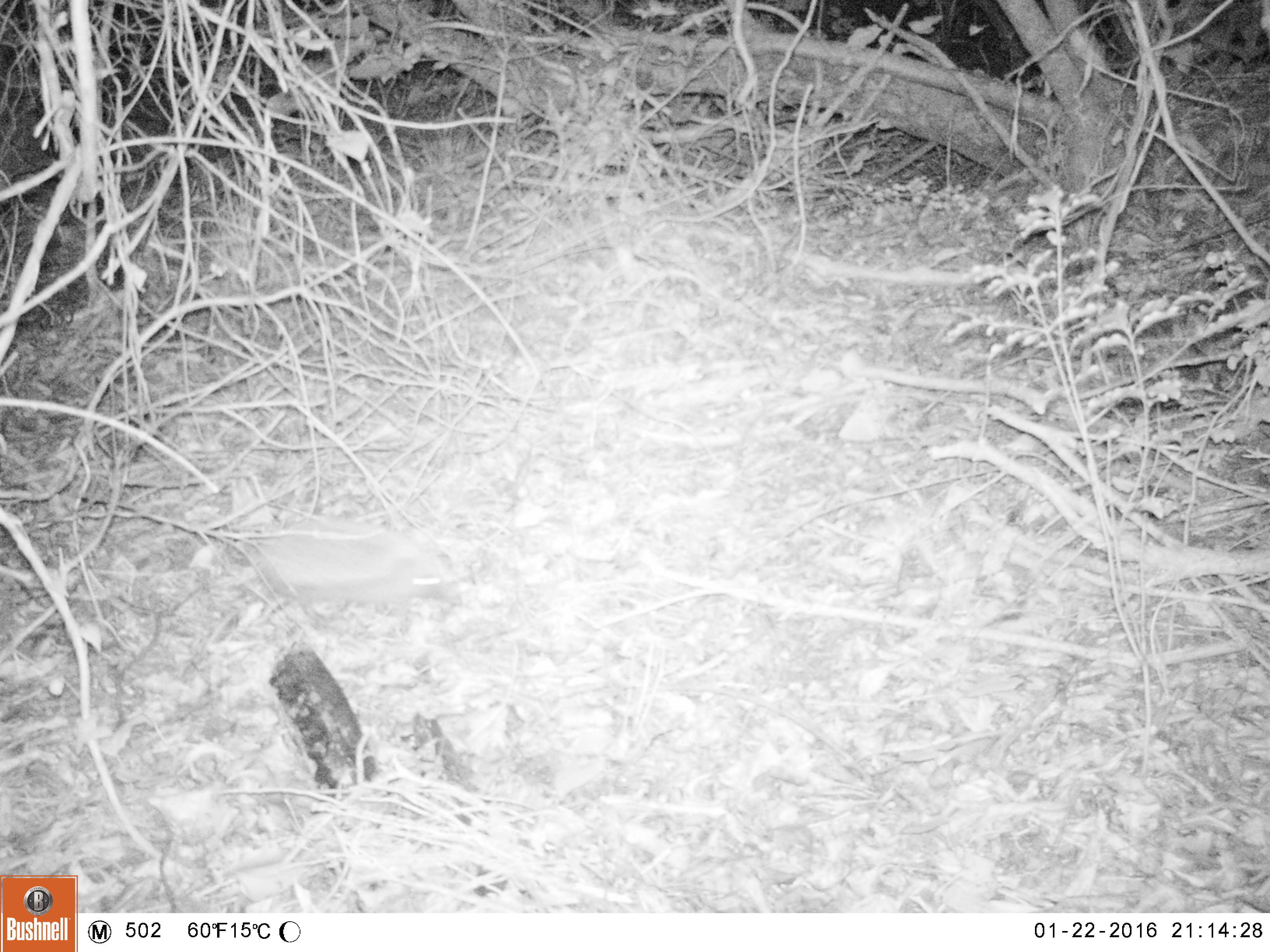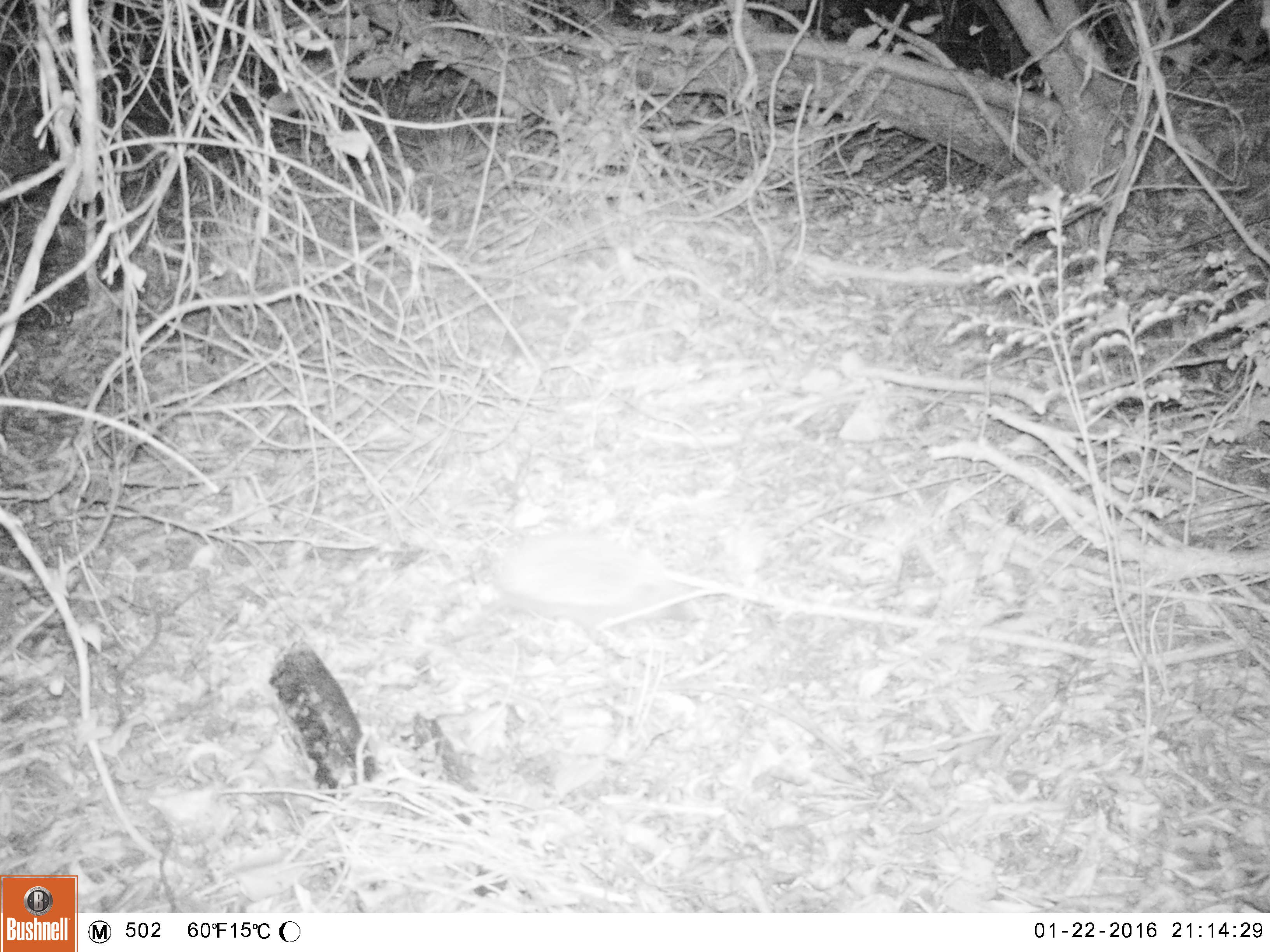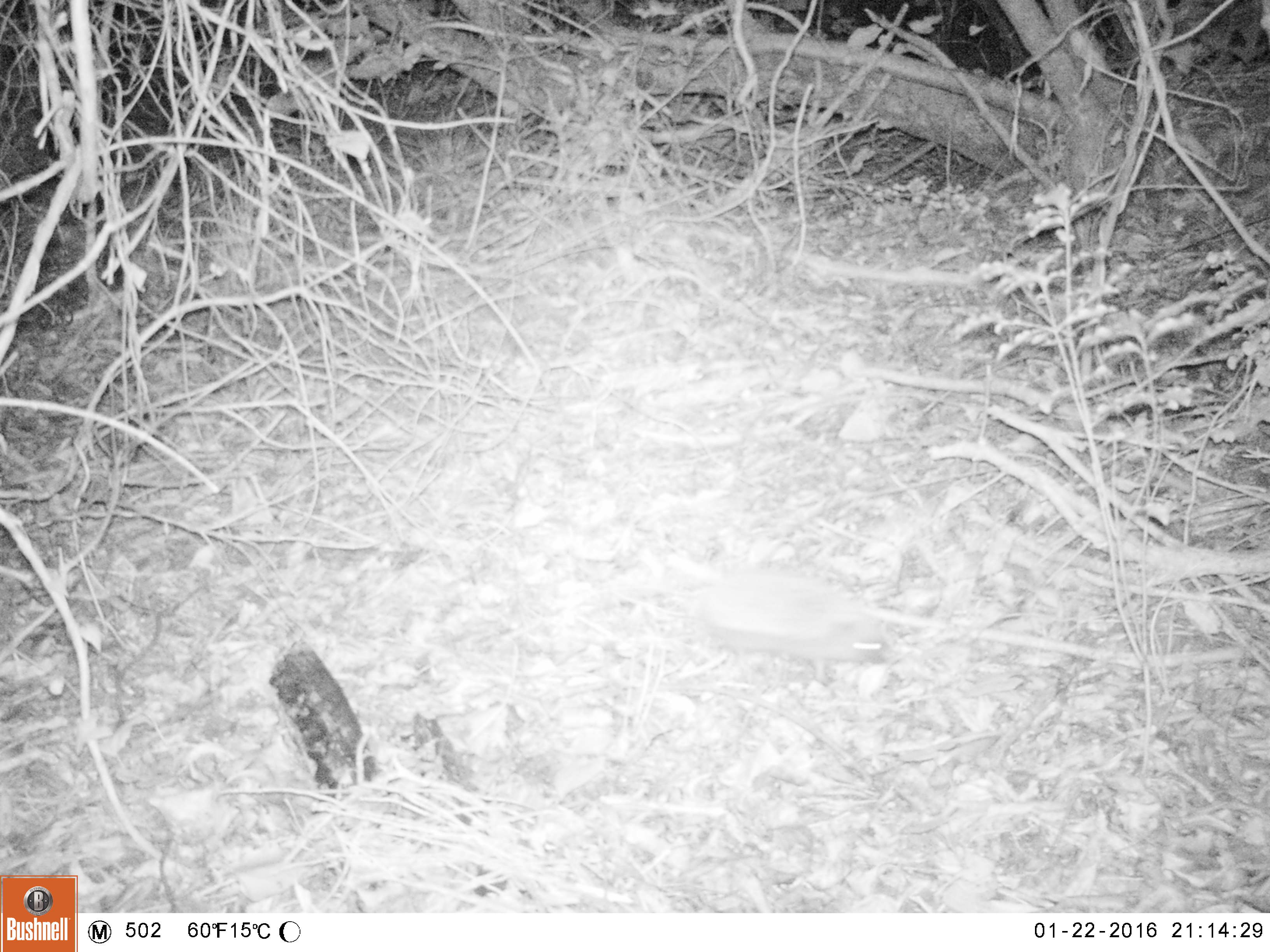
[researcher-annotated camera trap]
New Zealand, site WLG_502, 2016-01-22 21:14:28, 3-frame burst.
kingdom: Animalia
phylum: Chordata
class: Mammalia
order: Eulipotyphla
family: Erinaceidae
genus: Erinaceus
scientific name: Erinaceus europaeus europaeus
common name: european hedgehog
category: hedgehog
Hedgehog (european hedgehog) (Erinaceus europaeus europaeus).